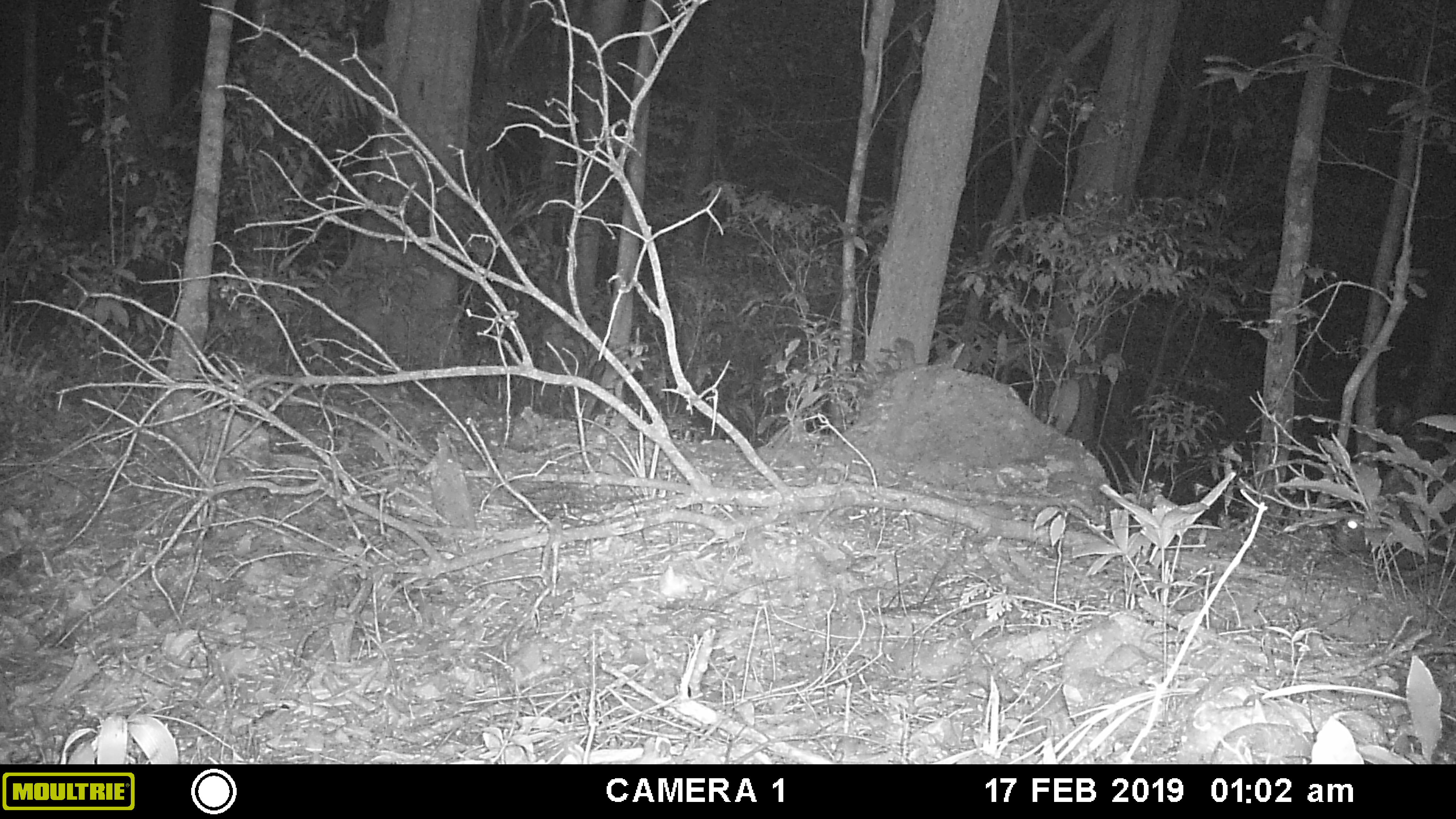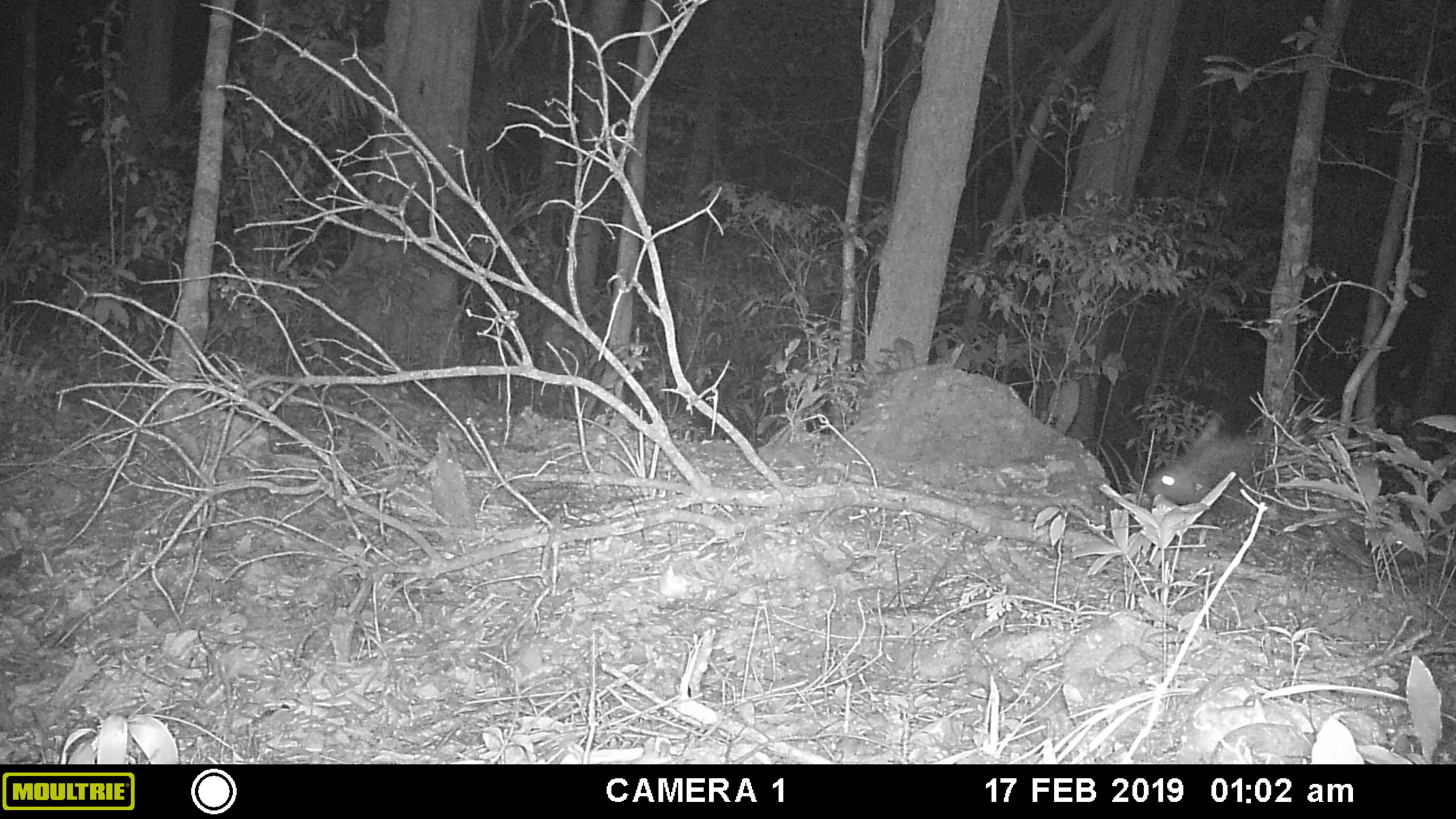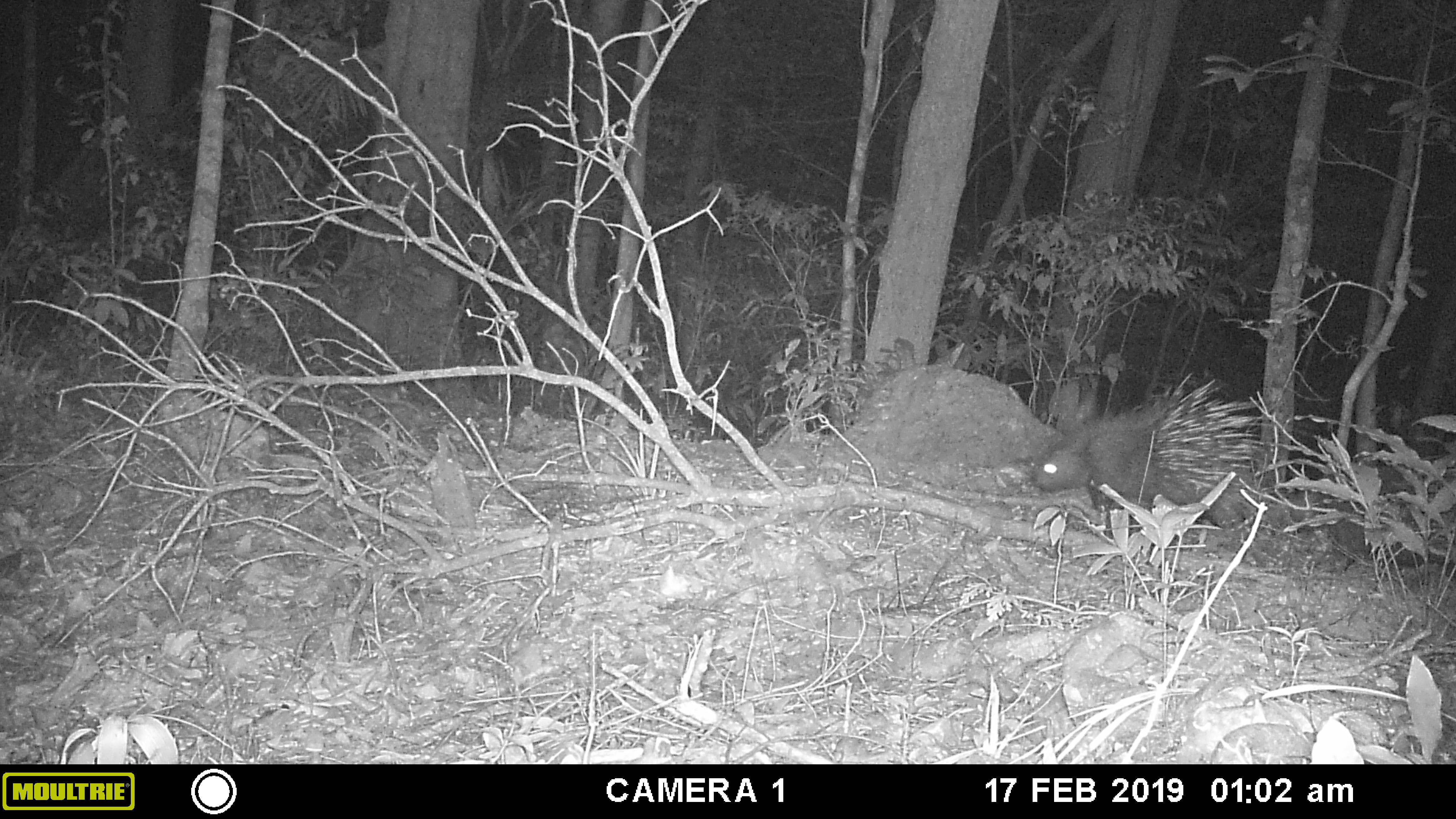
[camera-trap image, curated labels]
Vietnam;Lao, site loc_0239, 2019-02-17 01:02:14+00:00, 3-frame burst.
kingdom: Animalia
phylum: Chordata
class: Mammalia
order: Rodentia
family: Hystricidae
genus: Hystrix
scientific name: Hystrix brachyura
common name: malayan porcupine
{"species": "malayan porcupine (Hystrix brachyura)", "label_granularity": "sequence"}